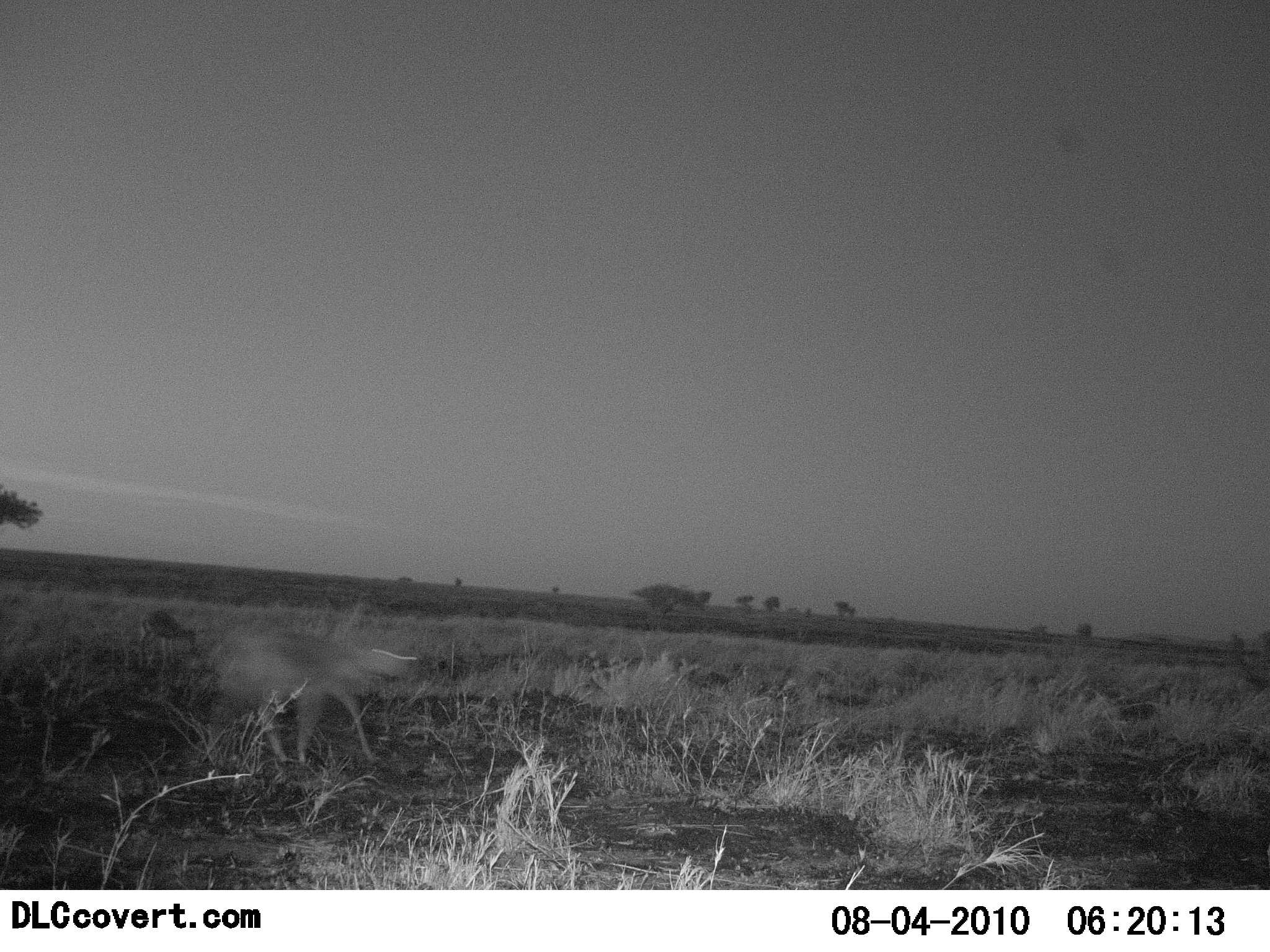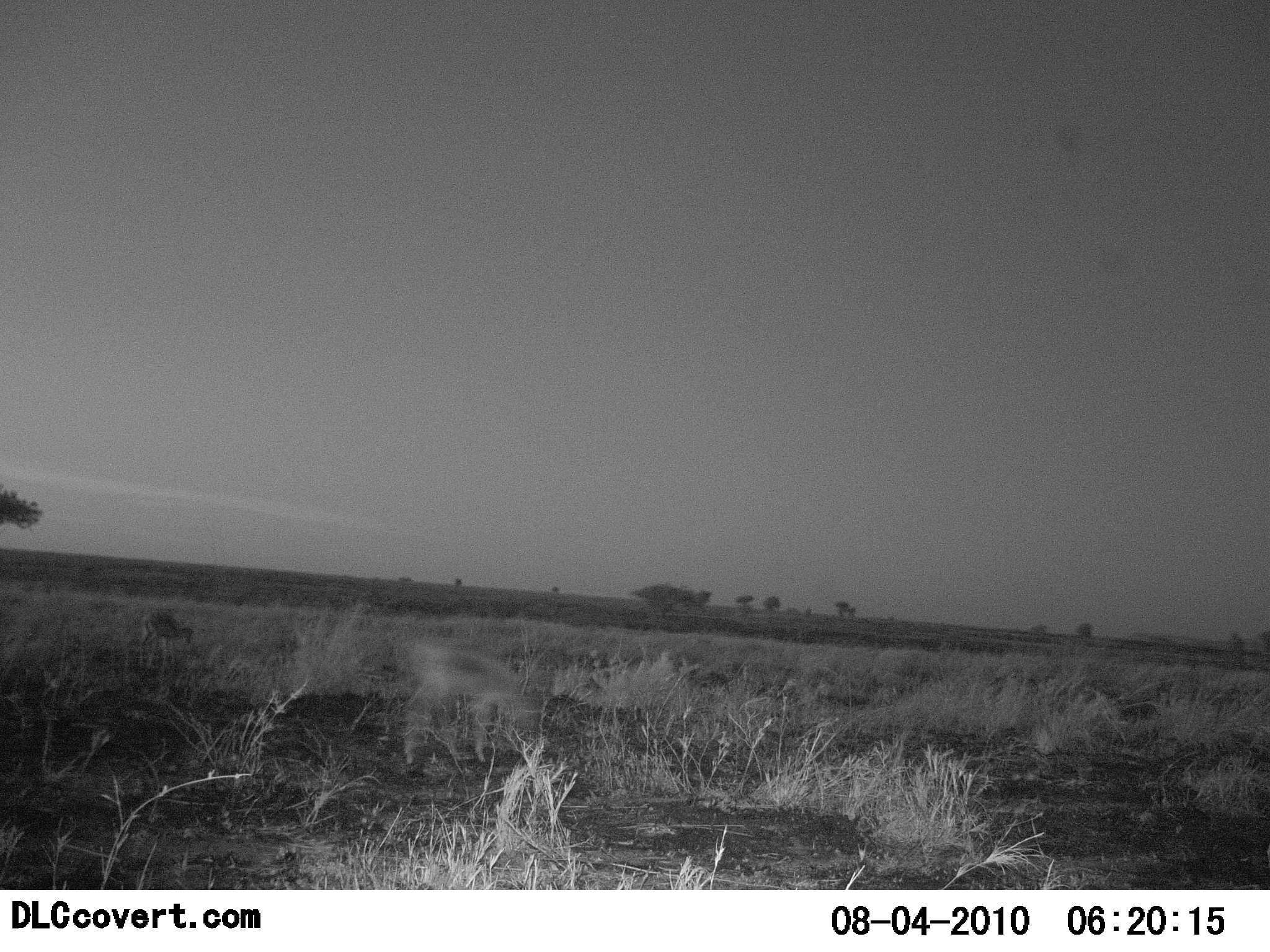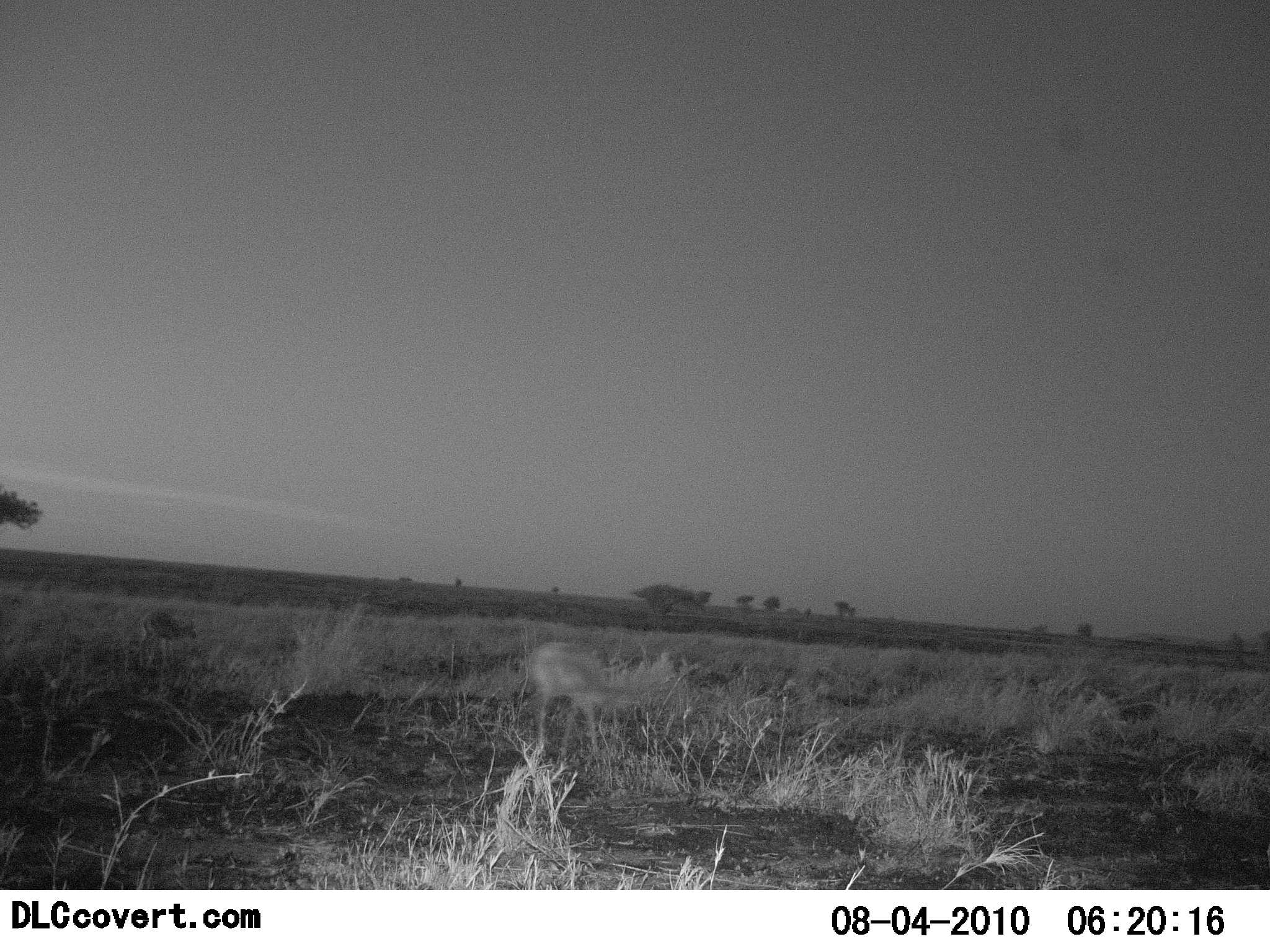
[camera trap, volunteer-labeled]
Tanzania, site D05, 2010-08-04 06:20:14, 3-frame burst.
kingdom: Animalia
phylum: Chordata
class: Mammalia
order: Artiodactyla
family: Bovidae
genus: Madoqua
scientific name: Madoqua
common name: dikdik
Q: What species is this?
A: Dikdik (Madoqua).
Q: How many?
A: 2.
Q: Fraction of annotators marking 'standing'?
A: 0%.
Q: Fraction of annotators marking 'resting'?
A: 0%.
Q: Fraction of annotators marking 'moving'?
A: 100%.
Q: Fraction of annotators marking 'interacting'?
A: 0%.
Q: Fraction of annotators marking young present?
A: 0%.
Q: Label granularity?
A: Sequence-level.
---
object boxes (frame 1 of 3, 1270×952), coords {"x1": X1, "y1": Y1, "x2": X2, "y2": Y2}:
animal: {"x1": 203, "y1": 623, "x2": 418, "y2": 768}; {"x1": 136, "y1": 609, "x2": 198, "y2": 670}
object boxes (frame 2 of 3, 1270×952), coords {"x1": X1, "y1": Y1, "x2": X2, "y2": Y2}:
animal: {"x1": 390, "y1": 638, "x2": 531, "y2": 766}; {"x1": 140, "y1": 609, "x2": 193, "y2": 650}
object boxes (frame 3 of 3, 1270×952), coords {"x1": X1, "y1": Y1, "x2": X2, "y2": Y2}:
animal: {"x1": 525, "y1": 640, "x2": 623, "y2": 760}; {"x1": 139, "y1": 609, "x2": 197, "y2": 666}